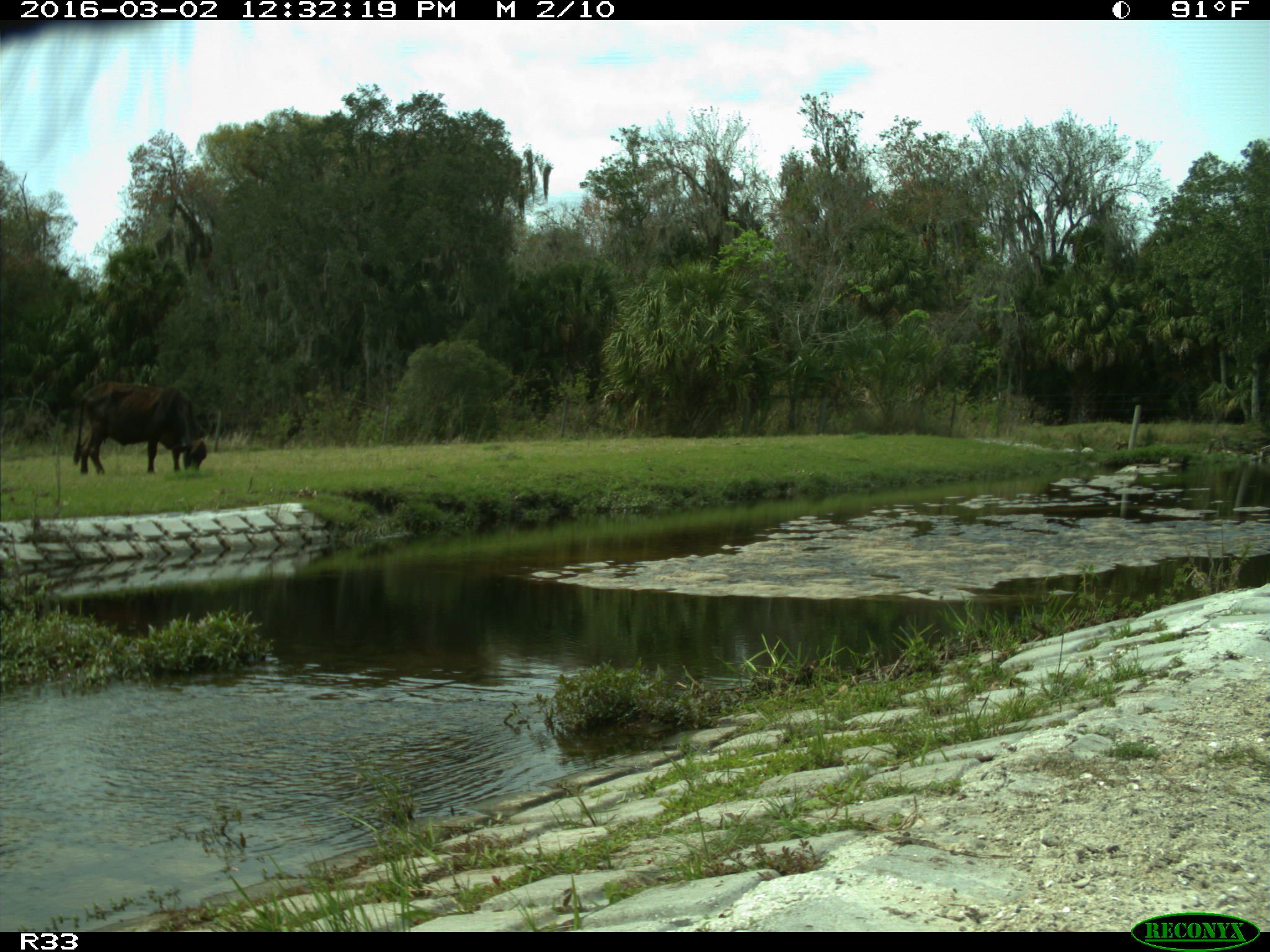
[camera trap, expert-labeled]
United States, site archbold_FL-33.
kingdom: Animalia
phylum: Chordata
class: Mammalia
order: Artiodactyla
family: Bovidae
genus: Bos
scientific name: Bos taurus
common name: domestic cow